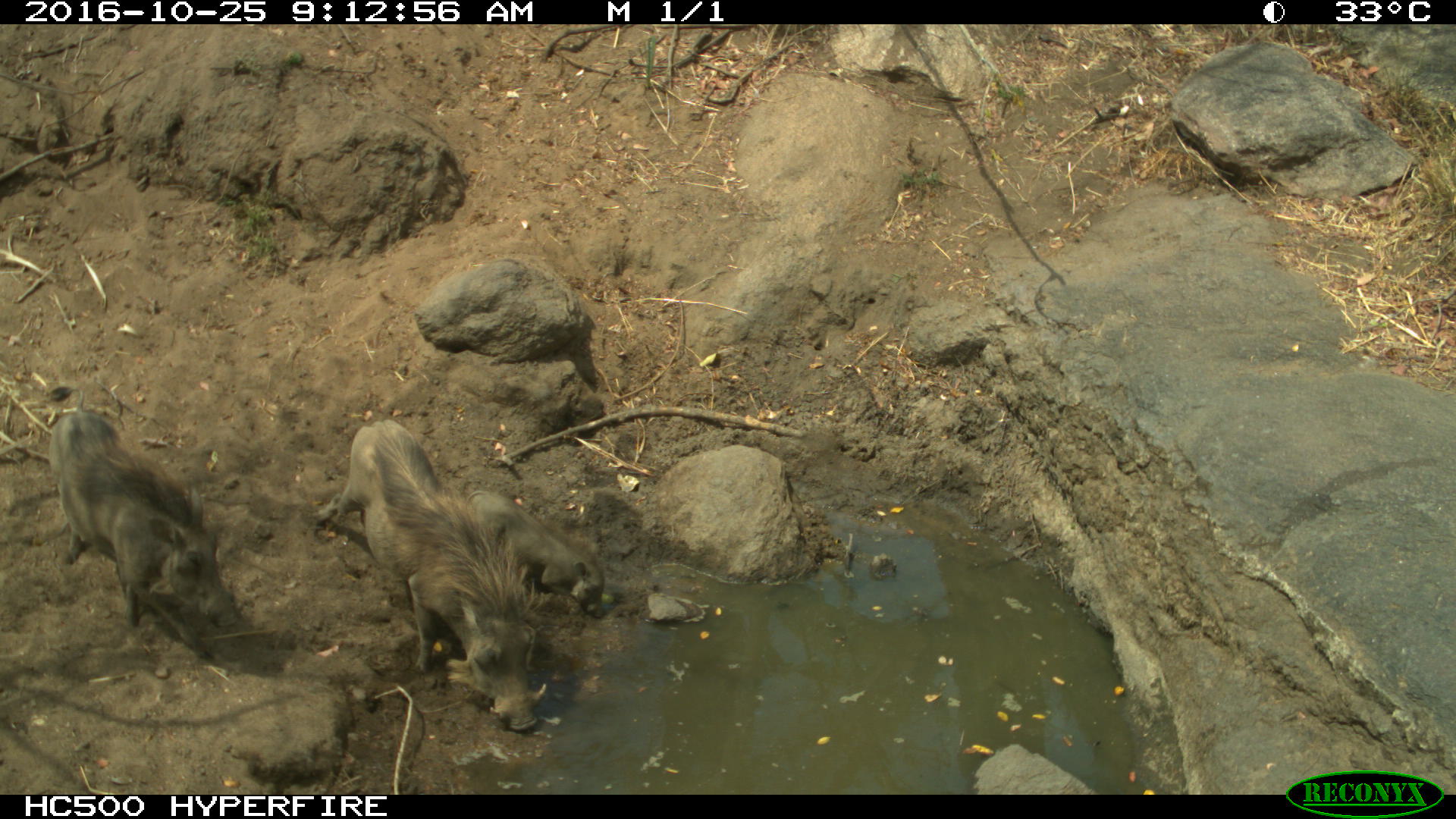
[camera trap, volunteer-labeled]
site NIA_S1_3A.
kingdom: Animalia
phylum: Chordata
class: Mammalia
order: Artiodactyla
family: Suidae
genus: Phacochoerus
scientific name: Phacochoerus africanus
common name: warthog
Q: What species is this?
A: Warthog (Phacochoerus africanus).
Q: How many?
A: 3.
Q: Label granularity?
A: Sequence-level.